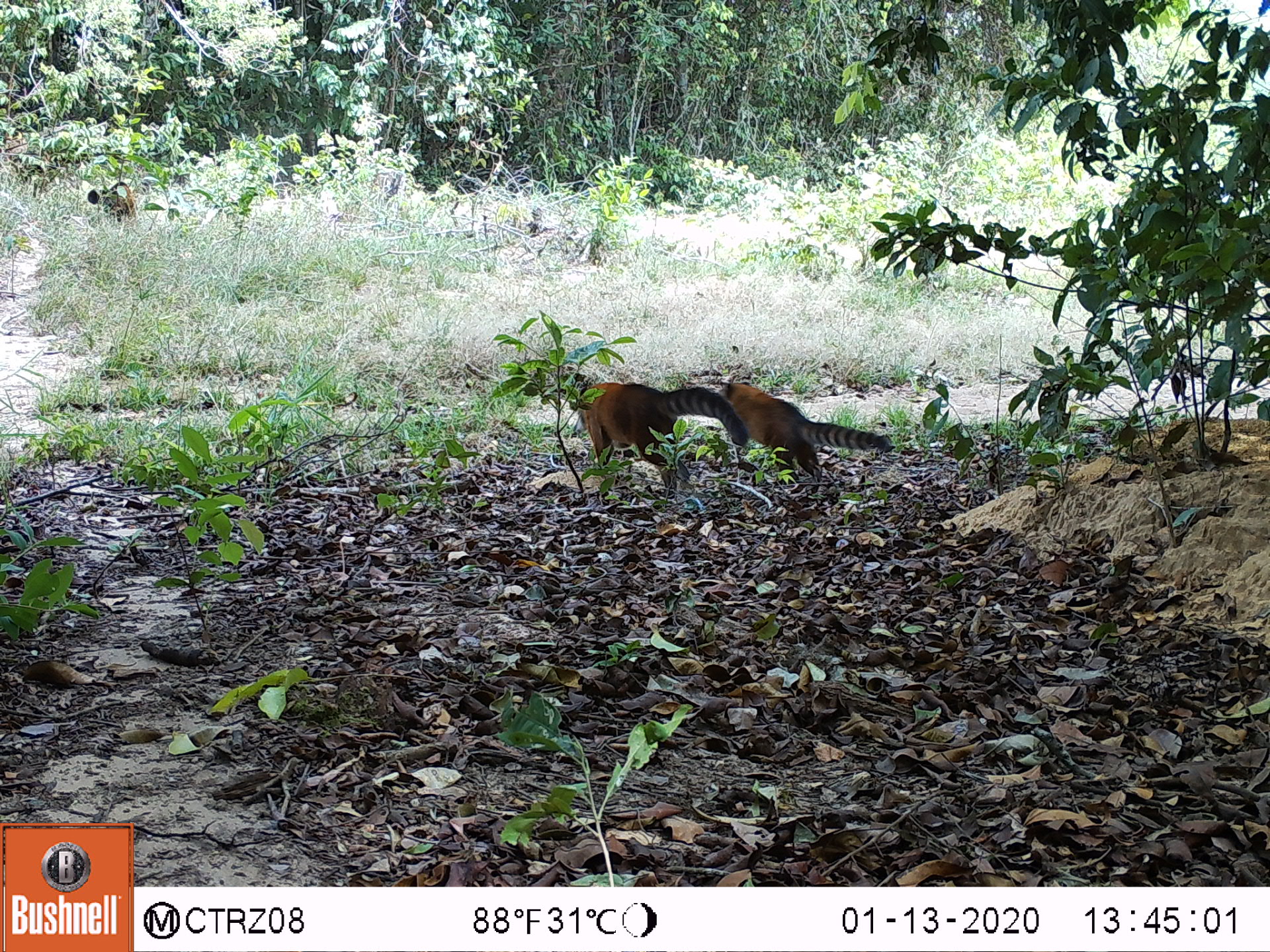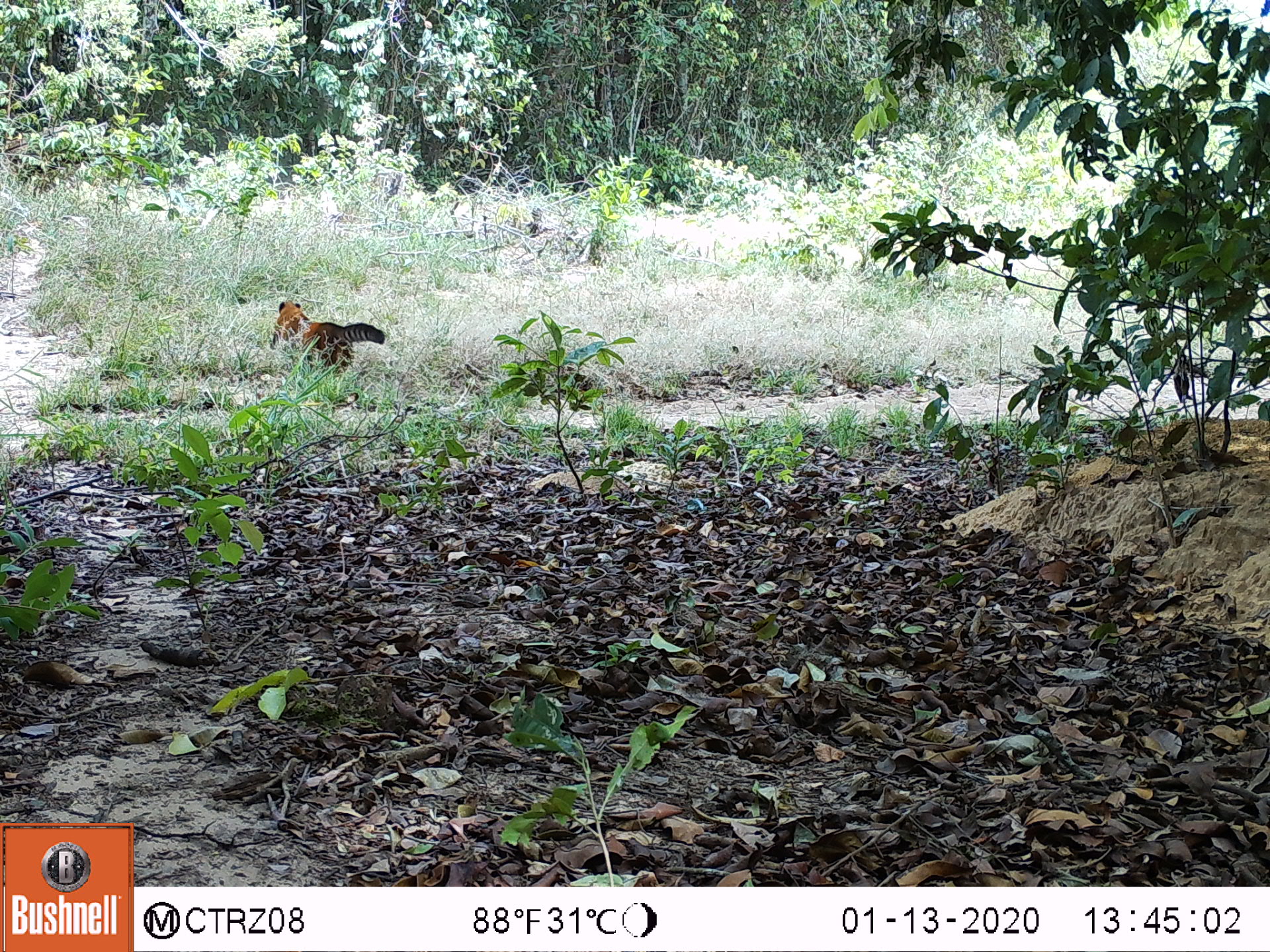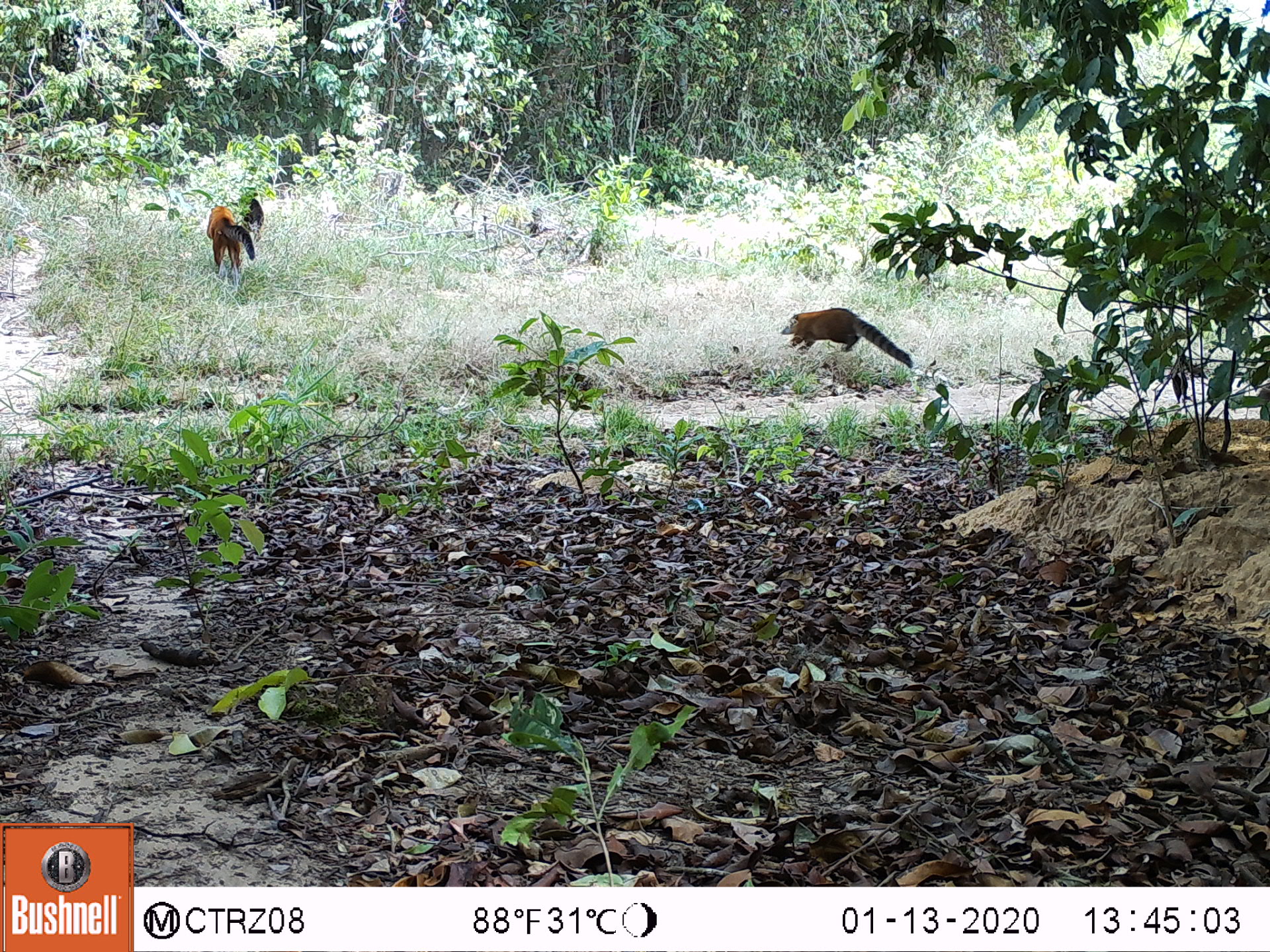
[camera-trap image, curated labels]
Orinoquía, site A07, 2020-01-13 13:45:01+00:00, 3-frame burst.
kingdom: Animalia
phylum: Chordata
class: Mammalia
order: Carnivora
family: Procyonidae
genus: Nasua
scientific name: Nasua nasua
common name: south american coati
South american coati (Nasua nasua).